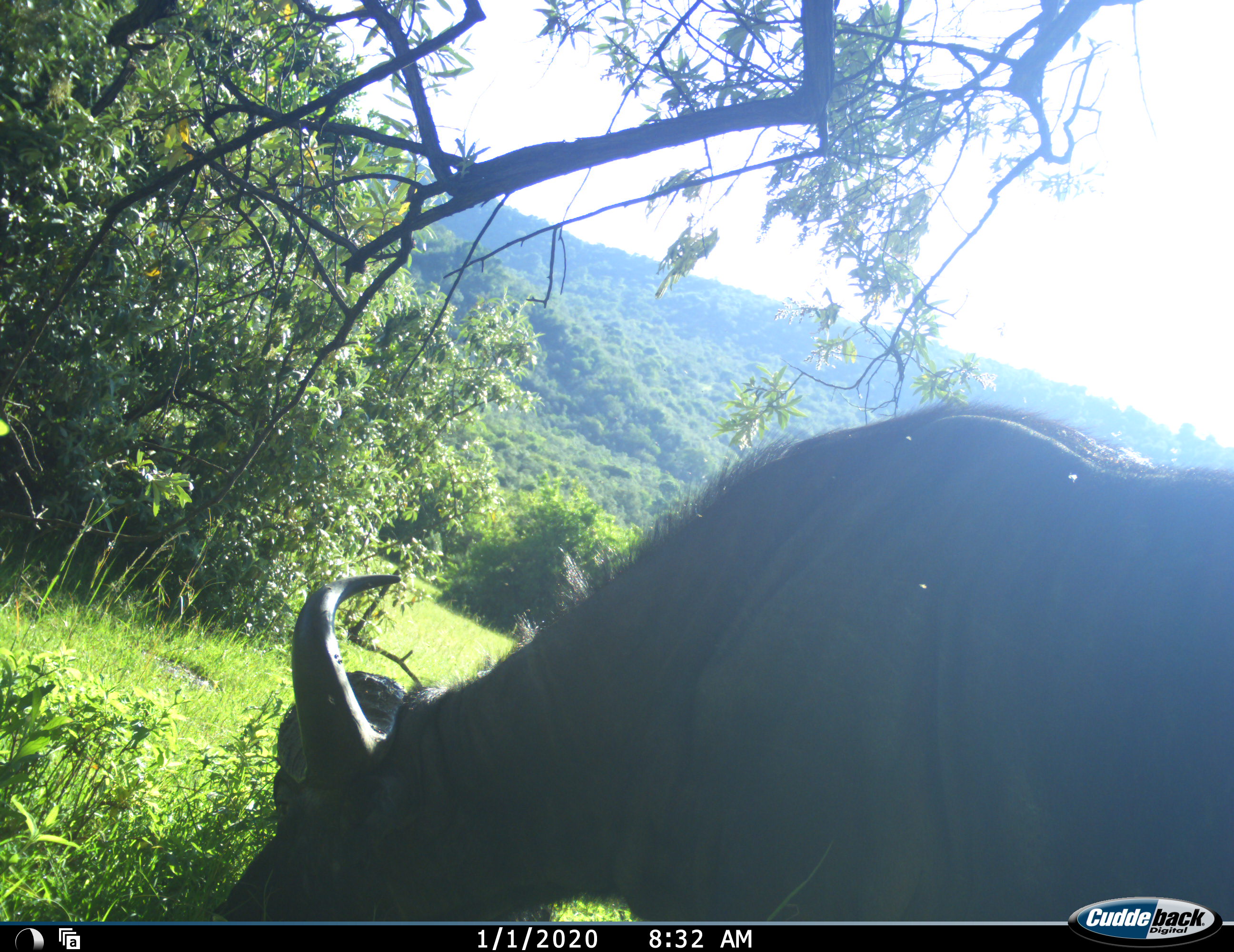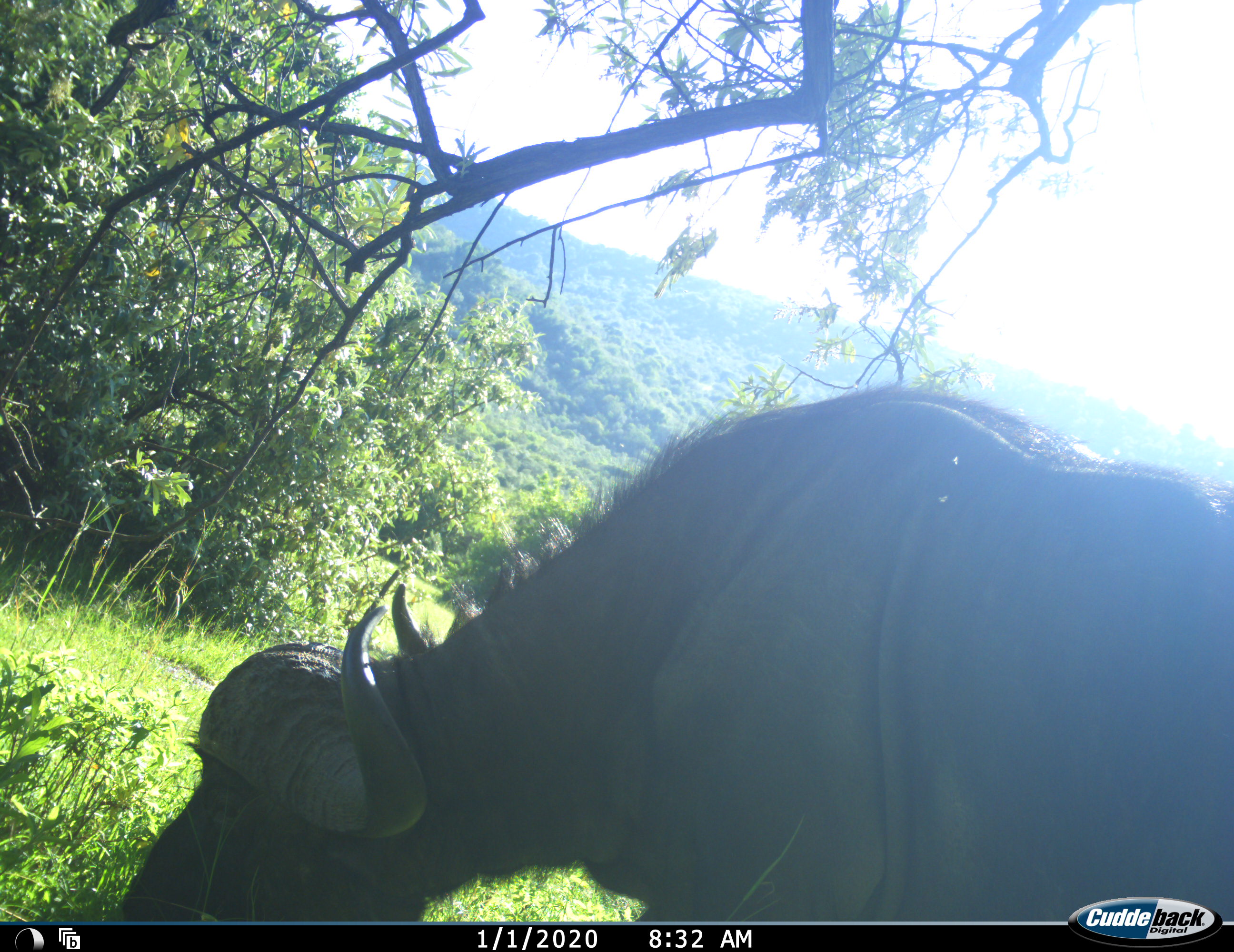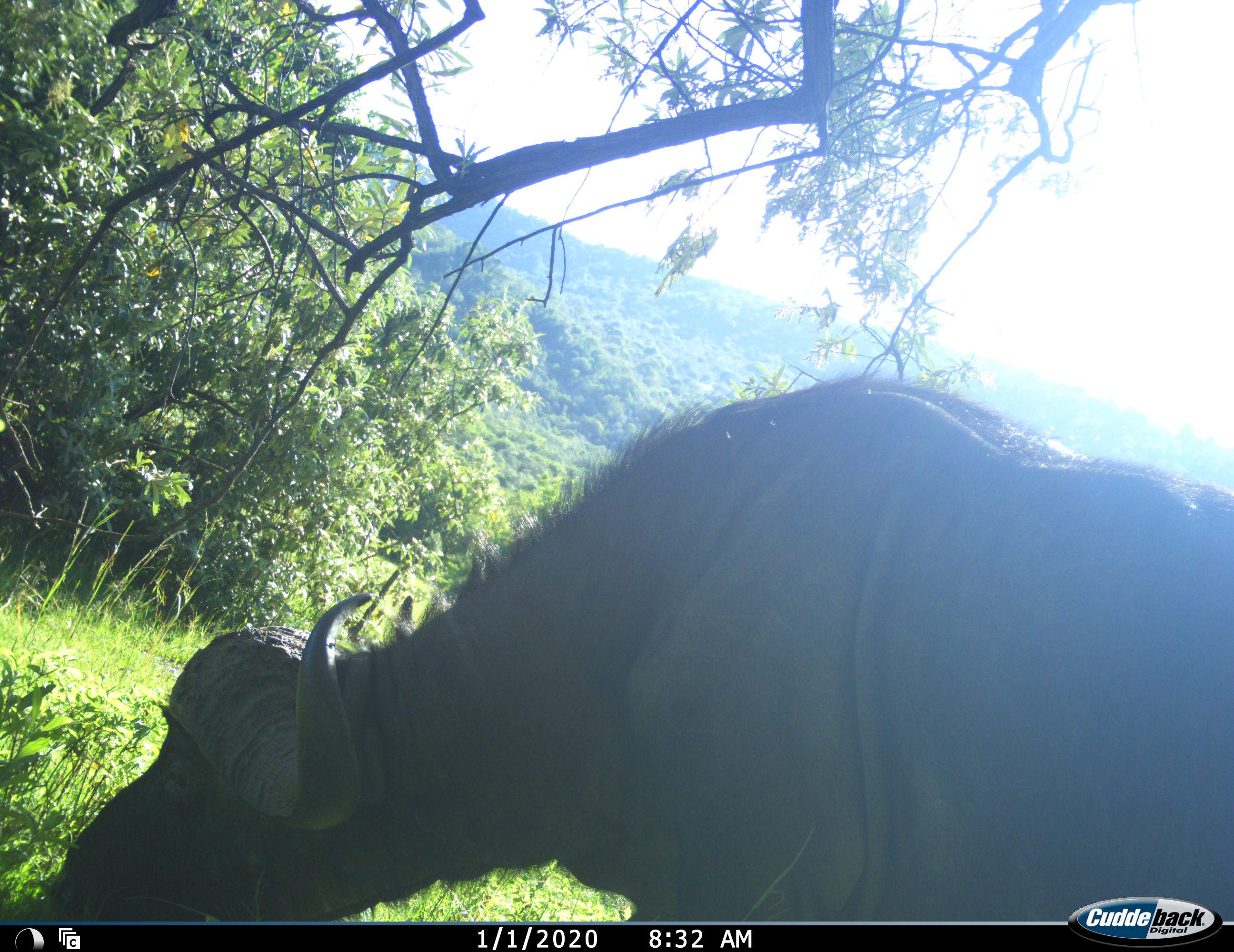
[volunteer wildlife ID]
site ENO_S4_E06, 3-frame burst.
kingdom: Animalia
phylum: Chordata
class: Mammalia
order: Artiodactyla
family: Bovidae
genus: Syncerus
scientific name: Syncerus caffer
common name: african buffalo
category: buffalo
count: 1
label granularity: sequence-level